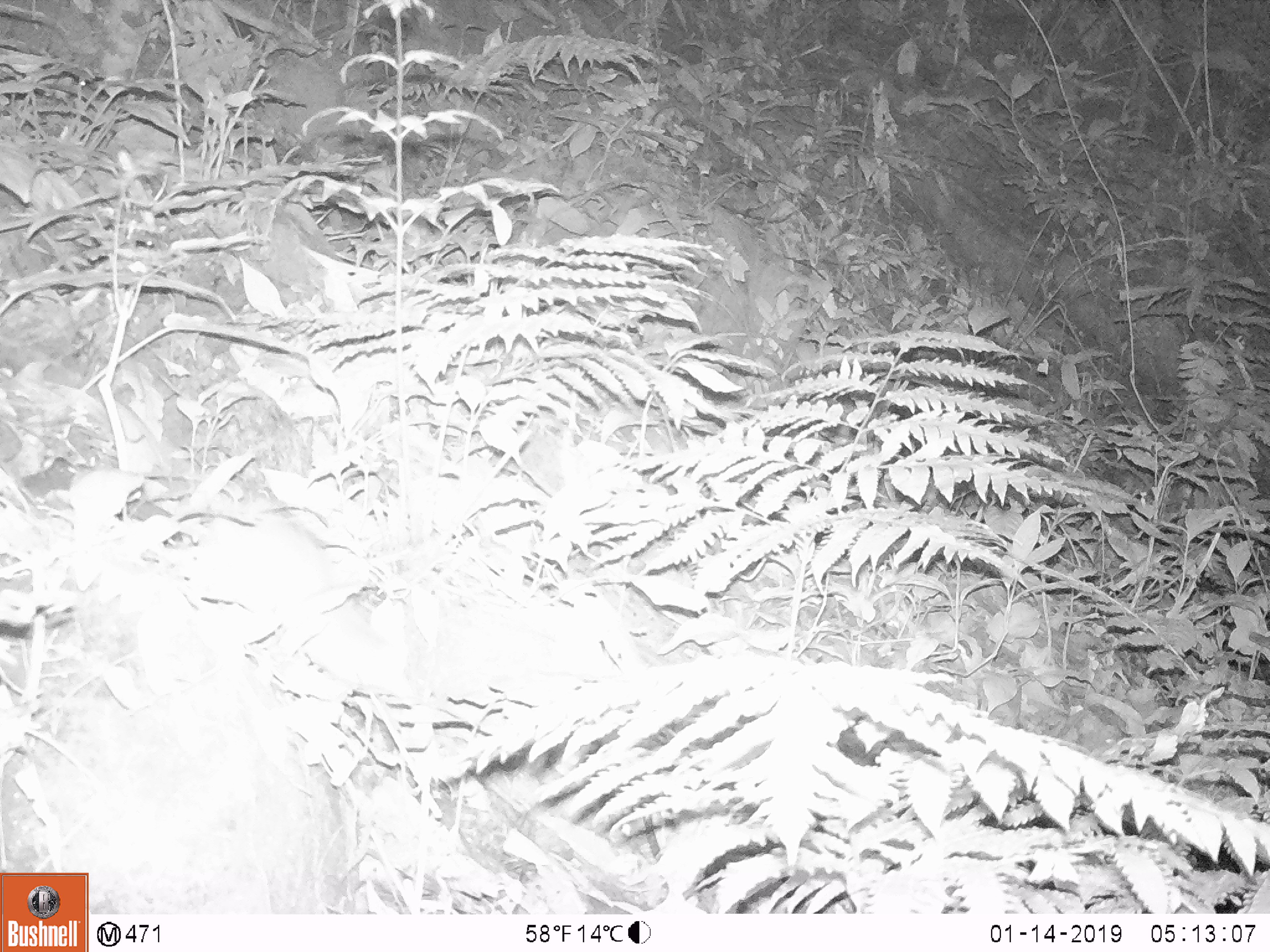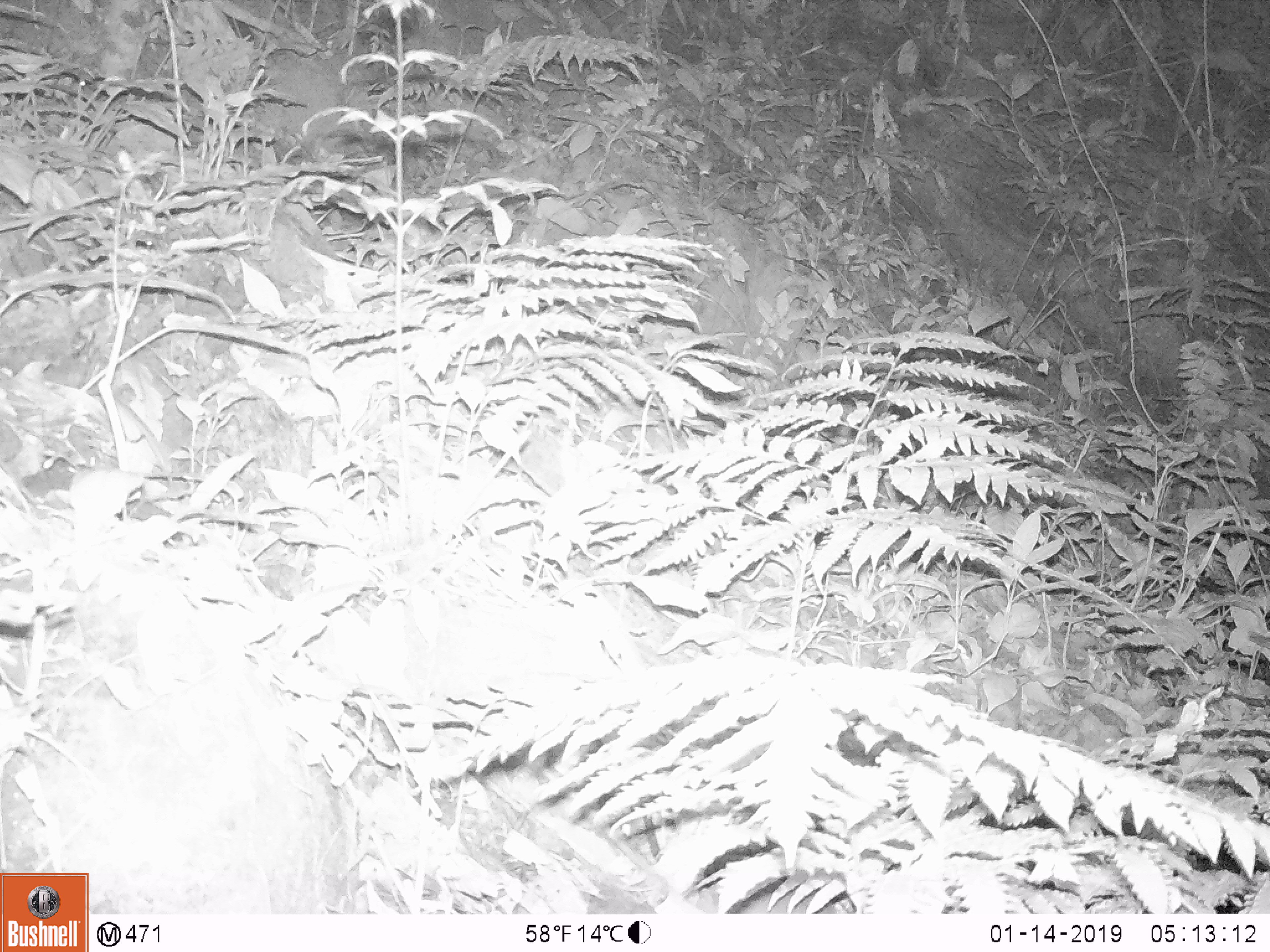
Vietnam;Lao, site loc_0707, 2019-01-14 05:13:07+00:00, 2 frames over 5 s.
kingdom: Animalia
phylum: Chordata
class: Mammalia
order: Rodentia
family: Muridae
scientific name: Muridae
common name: old-world mice and rats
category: unidentified murid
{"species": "unidentified murid (old-world mice and rats) (Muridae)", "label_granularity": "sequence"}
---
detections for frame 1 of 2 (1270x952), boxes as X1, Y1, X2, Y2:
unidentified murid: 177, 498, 409, 697